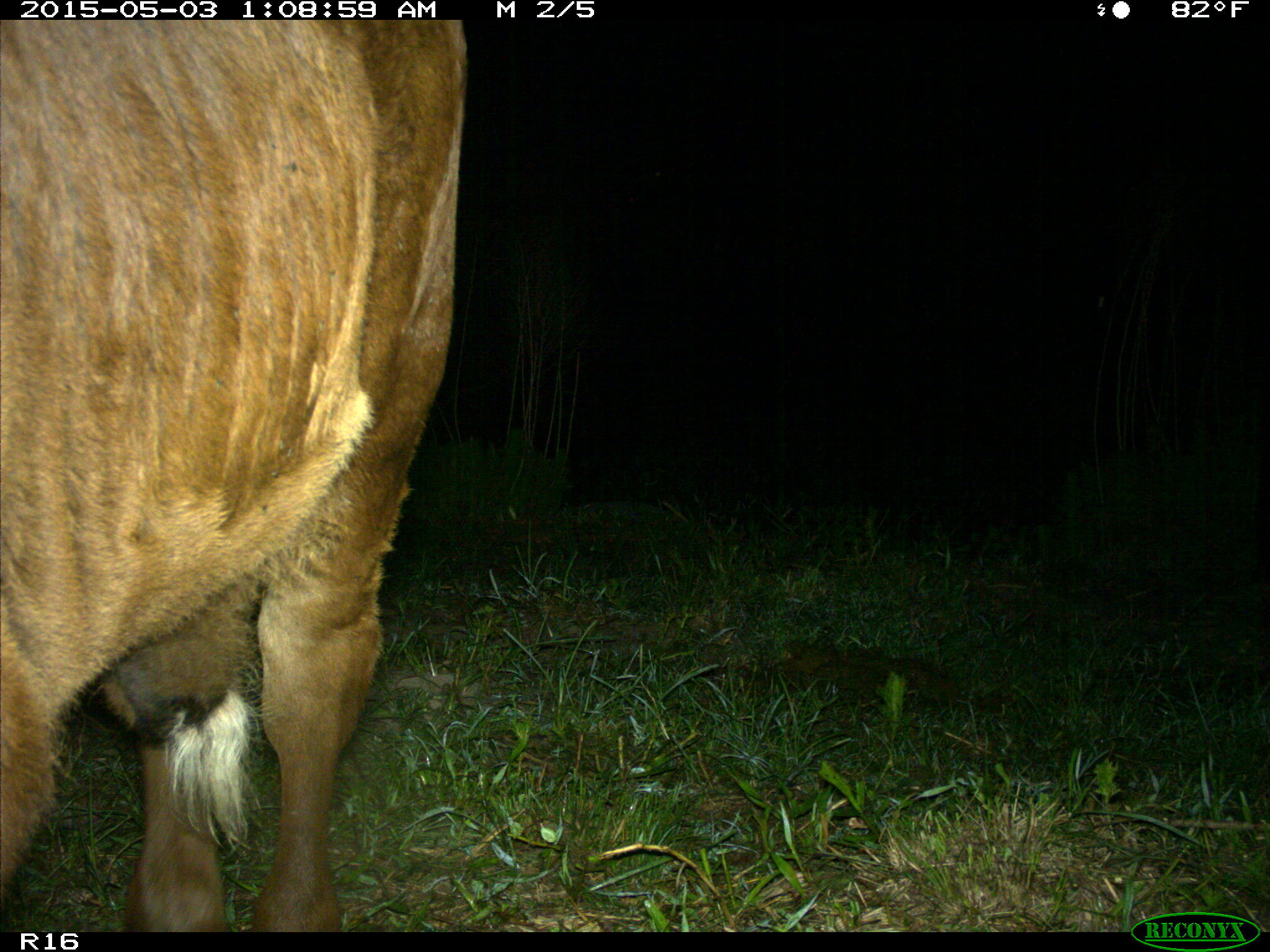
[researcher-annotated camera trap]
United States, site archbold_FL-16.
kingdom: Animalia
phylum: Chordata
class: Mammalia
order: Artiodactyla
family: Bovidae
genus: Bos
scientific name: Bos taurus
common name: domestic cow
Bos taurus (domestic cow).